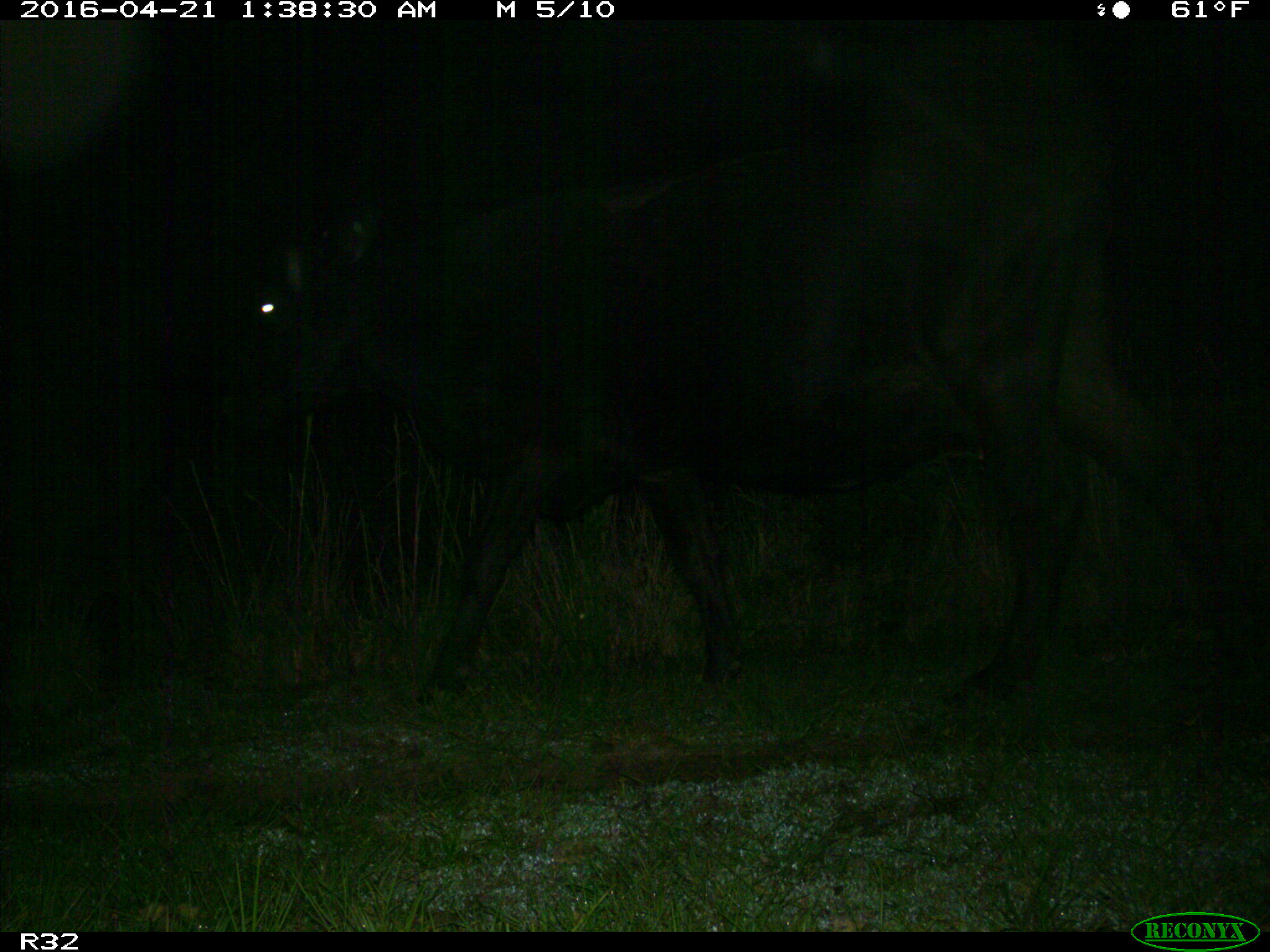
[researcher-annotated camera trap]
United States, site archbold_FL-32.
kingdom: Animalia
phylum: Chordata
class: Mammalia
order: Artiodactyla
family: Bovidae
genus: Bos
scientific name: Bos taurus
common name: domestic cow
Bos taurus (domestic cow).